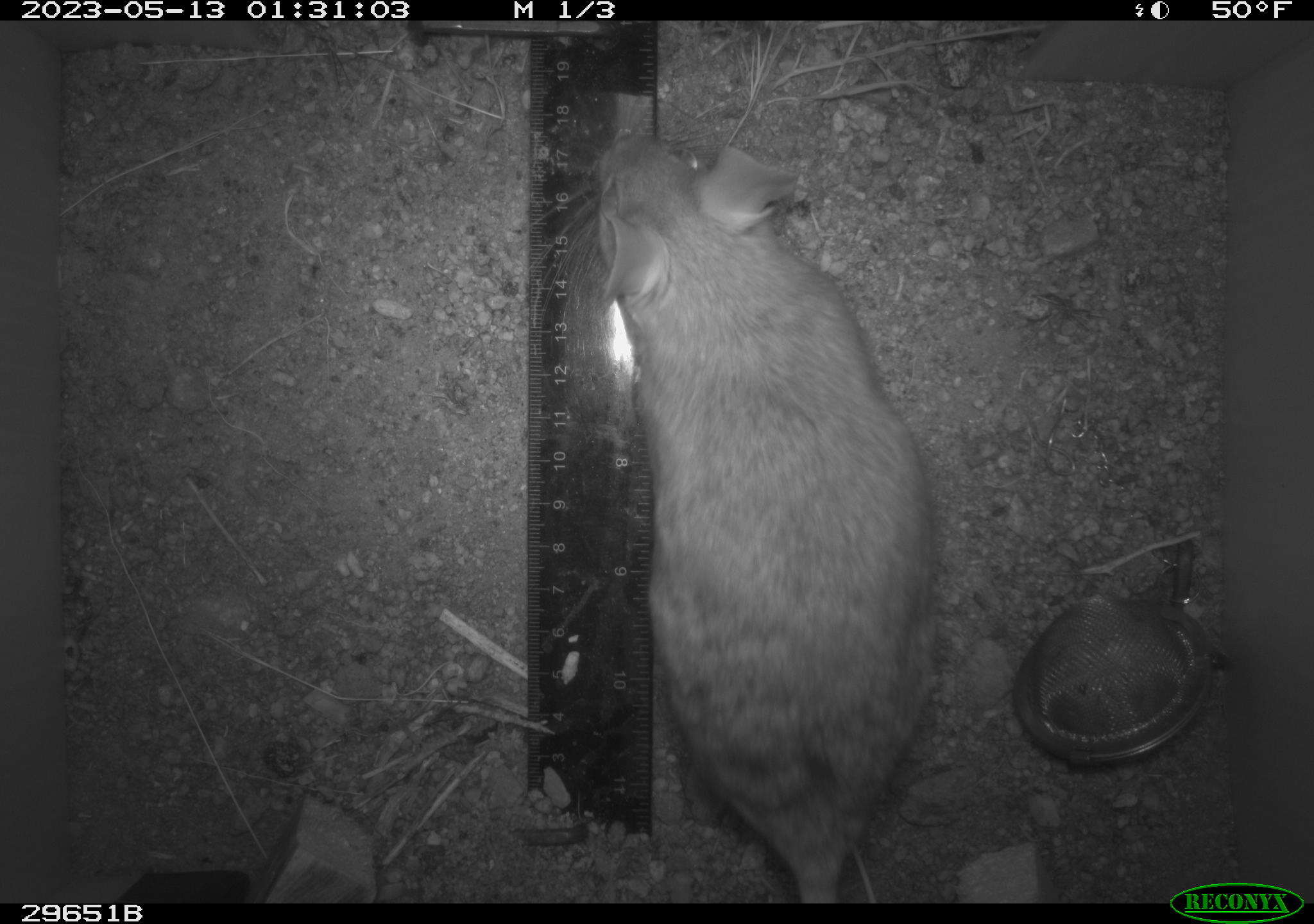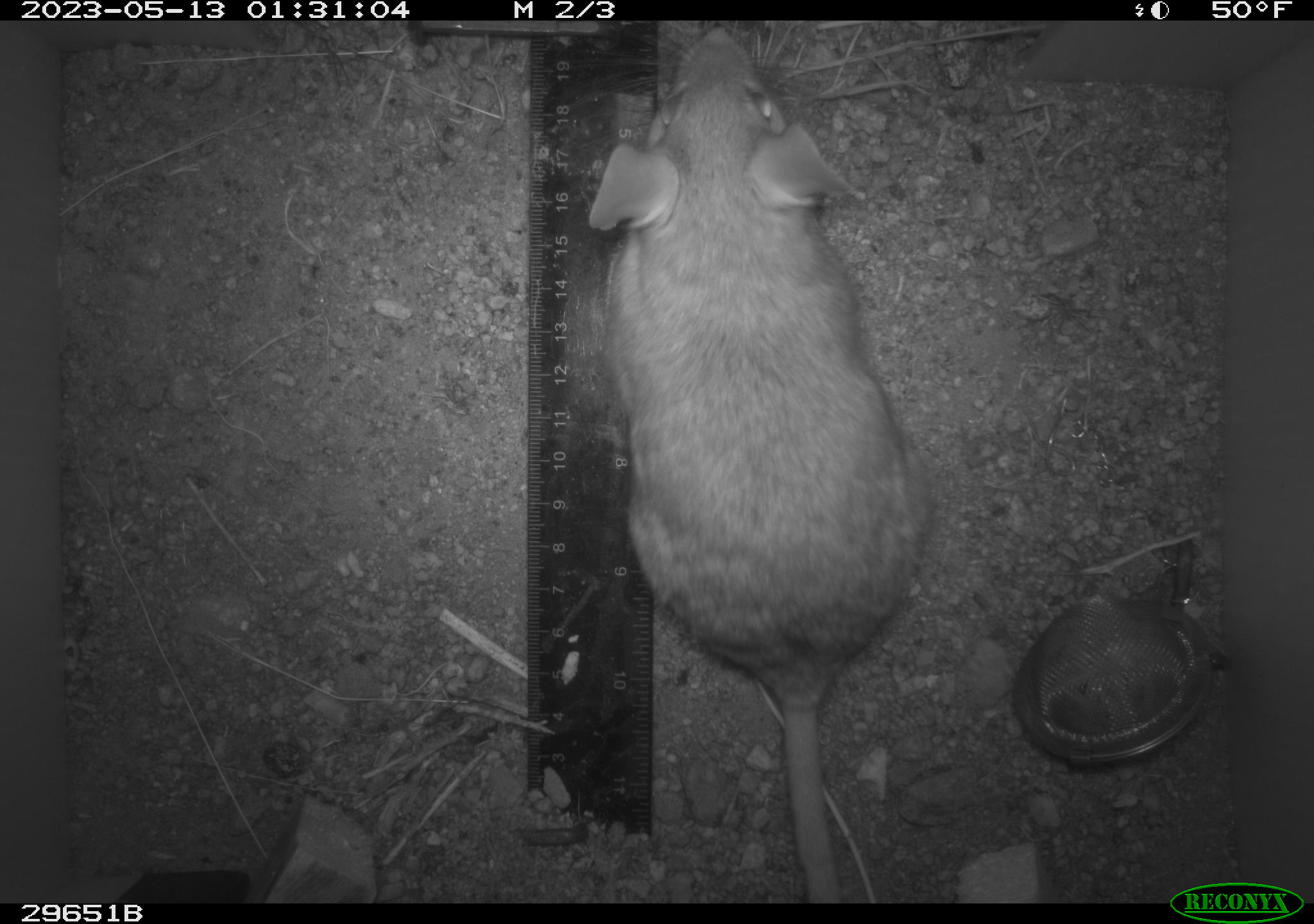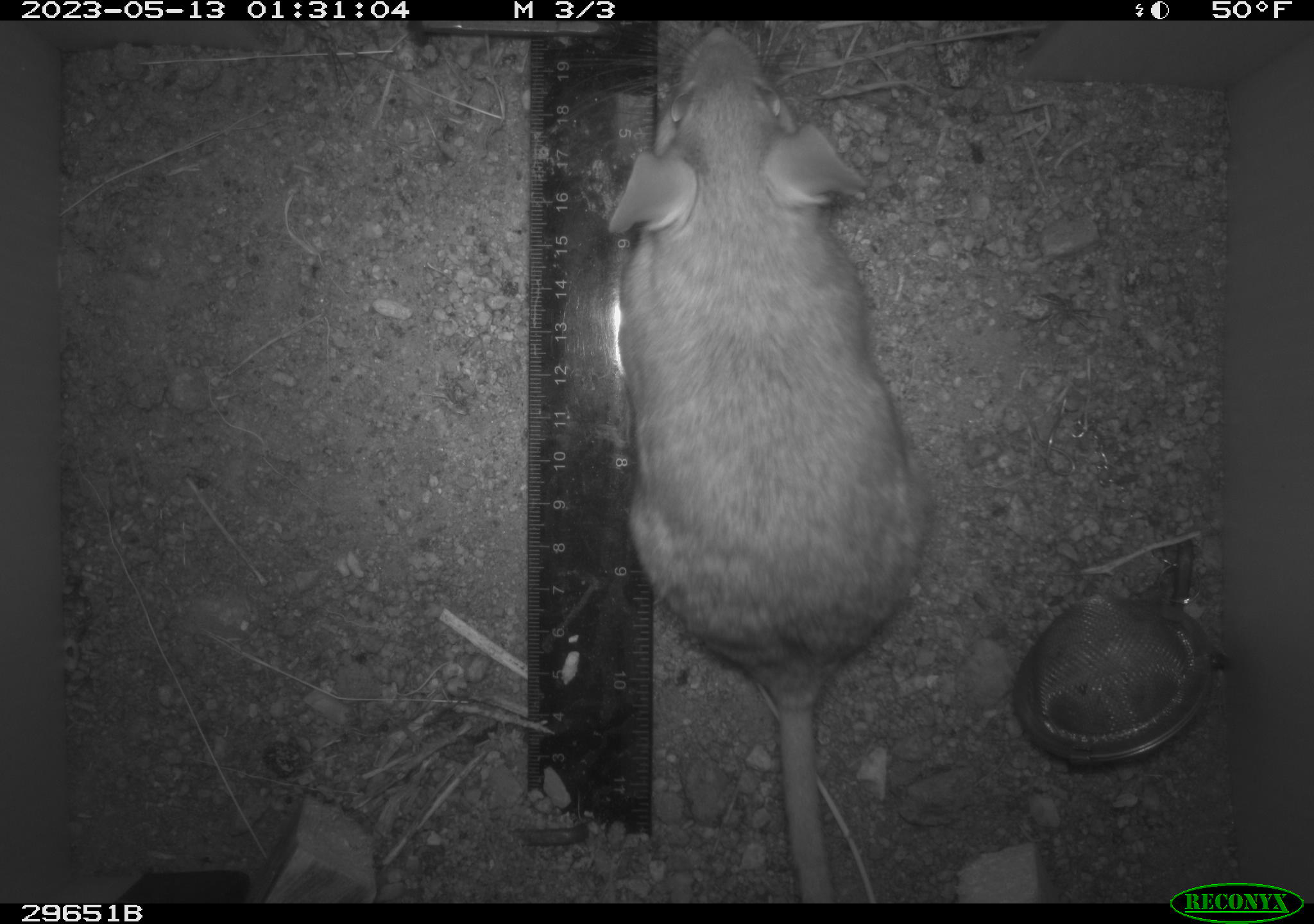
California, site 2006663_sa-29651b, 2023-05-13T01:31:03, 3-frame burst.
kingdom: Animalia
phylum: Chordata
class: Mammalia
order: Rodentia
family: Cricetidae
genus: Neotoma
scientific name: Neotoma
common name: pack rat or woodrat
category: neotoma species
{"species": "neotoma species (pack rat or woodrat) (Neotoma)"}